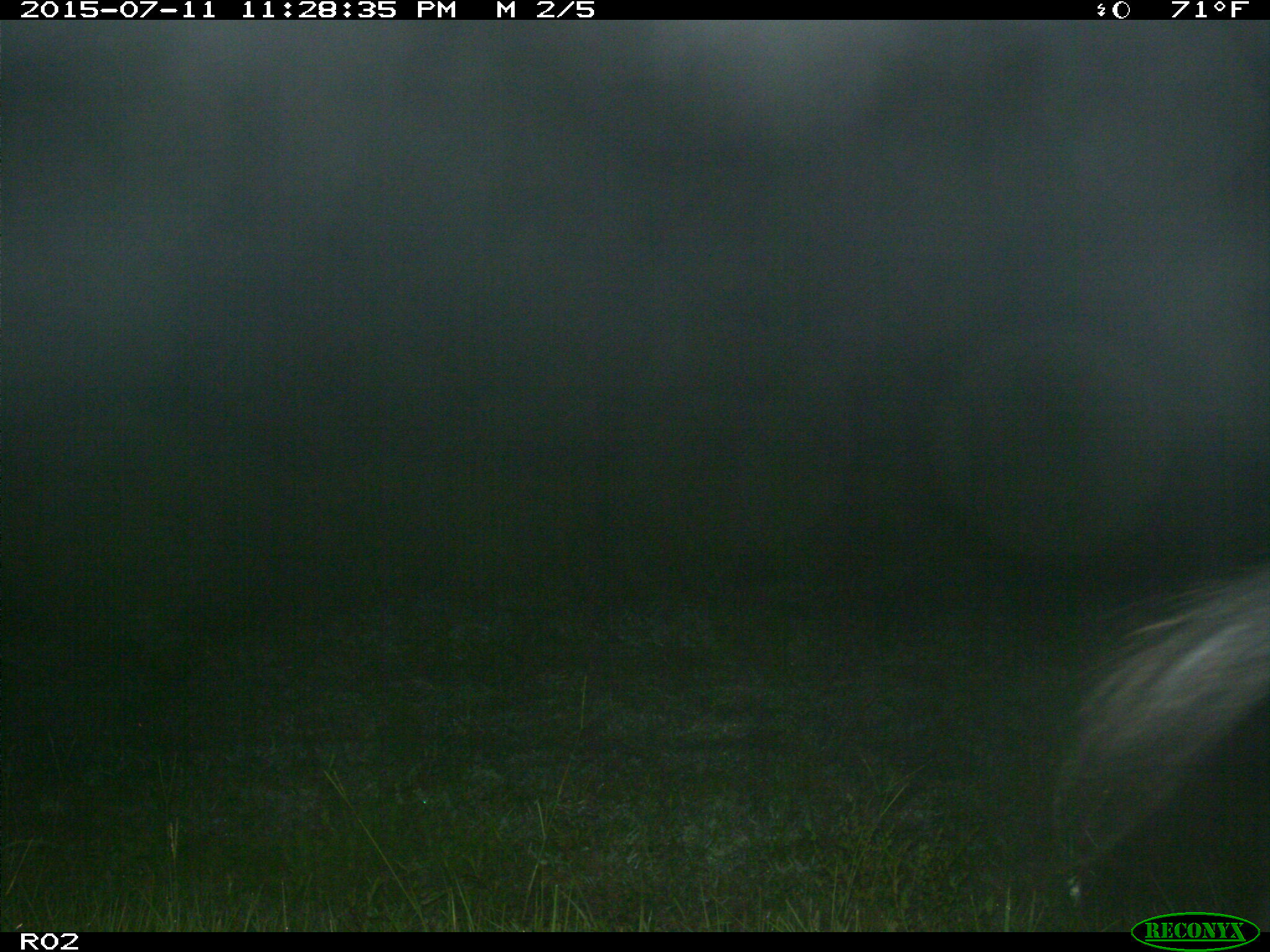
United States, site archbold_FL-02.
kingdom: Animalia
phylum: Chordata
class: Mammalia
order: Artiodactyla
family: Suidae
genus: Sus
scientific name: Sus scrofa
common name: wild boar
Sus scrofa (wild boar).